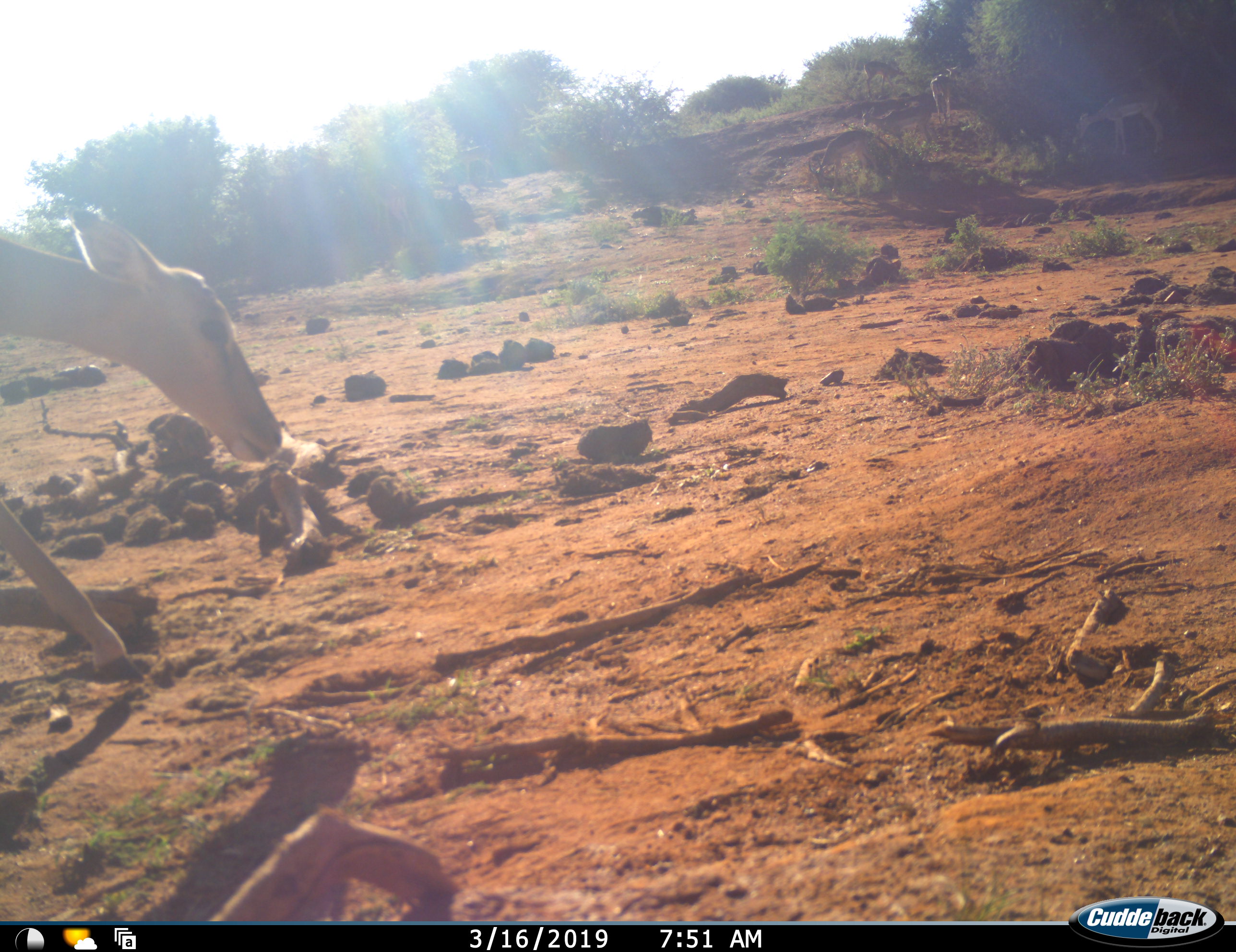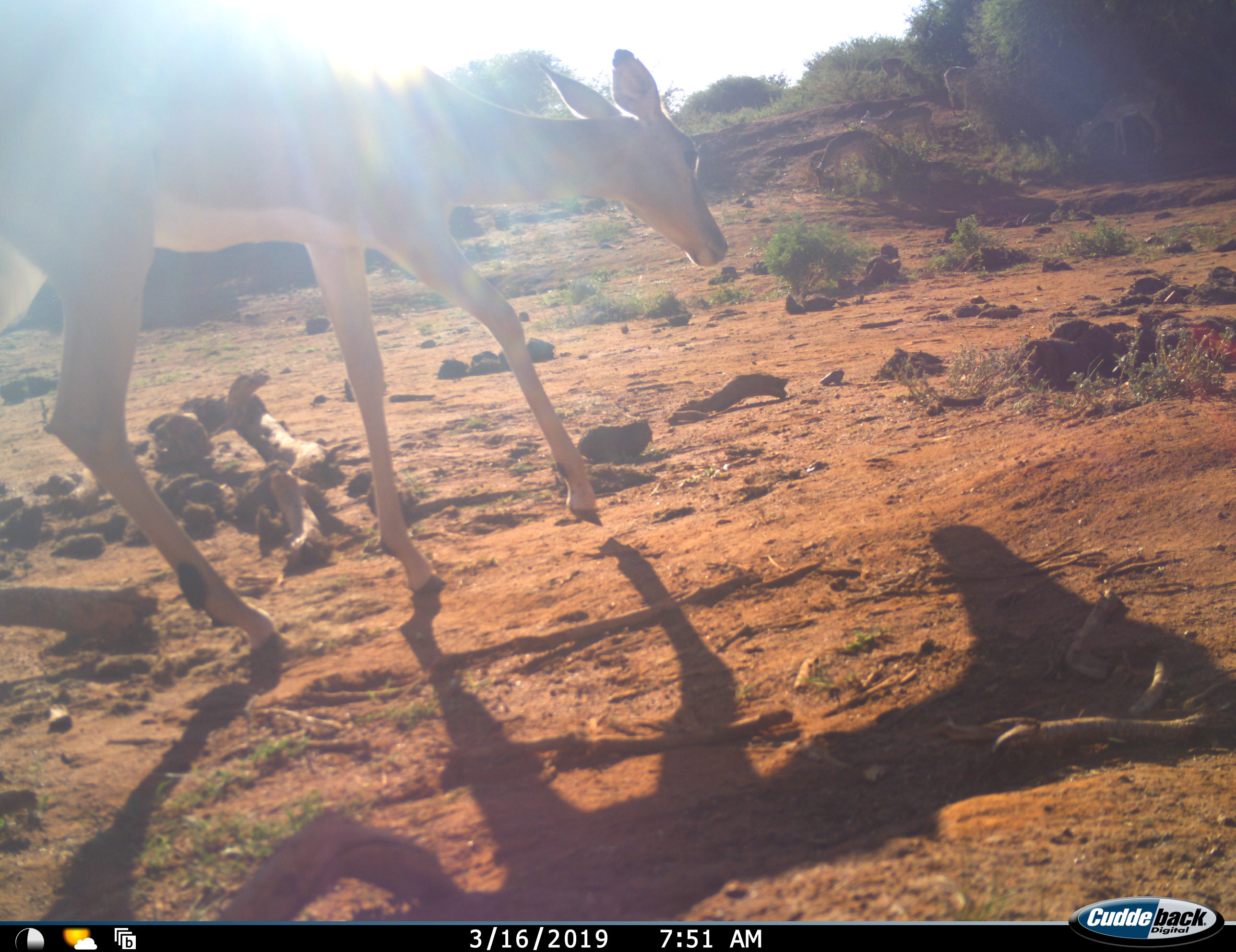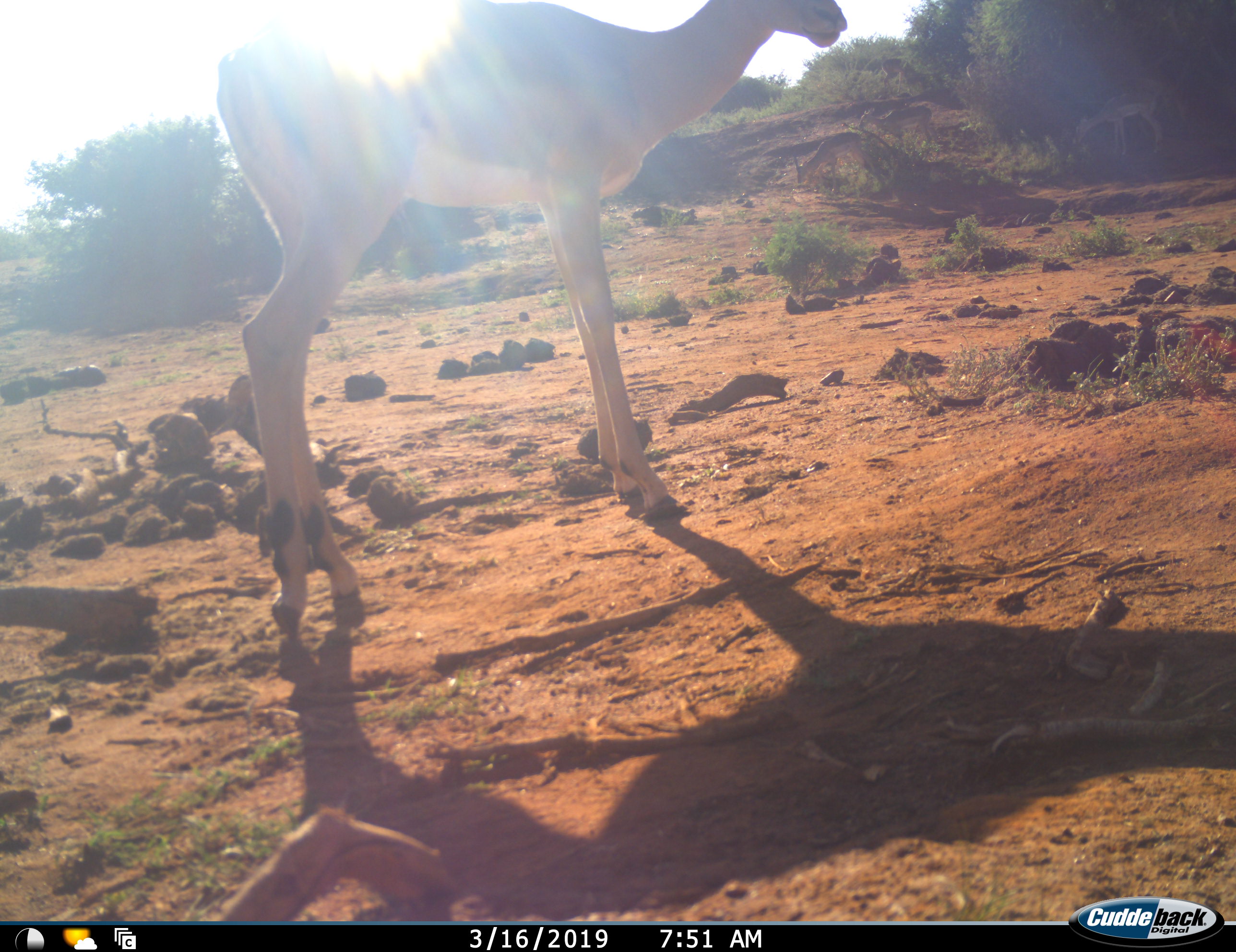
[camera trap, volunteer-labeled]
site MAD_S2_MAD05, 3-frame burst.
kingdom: Animalia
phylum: Chordata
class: Mammalia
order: Artiodactyla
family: Bovidae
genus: Aepyceros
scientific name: Aepyceros melampus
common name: impala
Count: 1.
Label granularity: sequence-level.